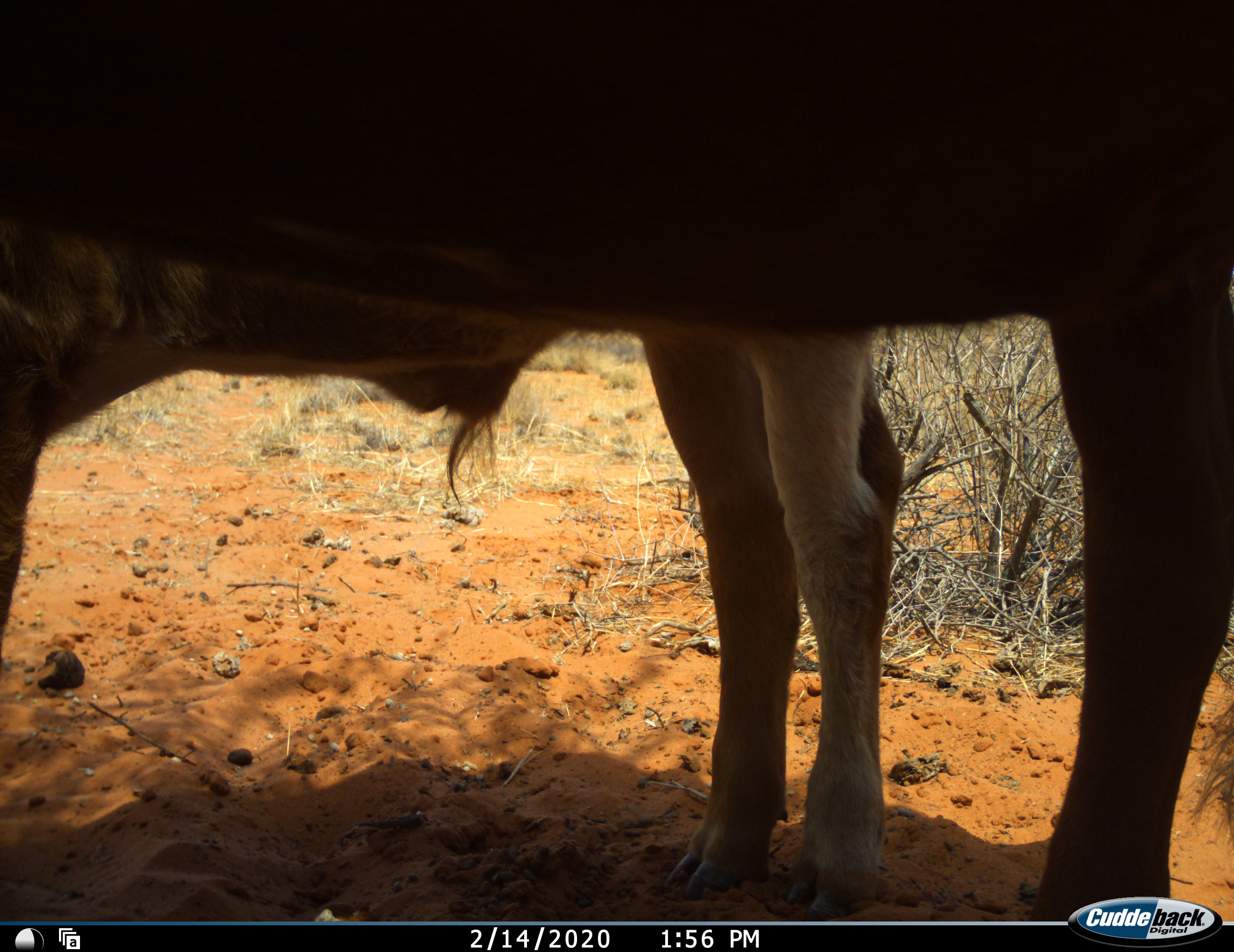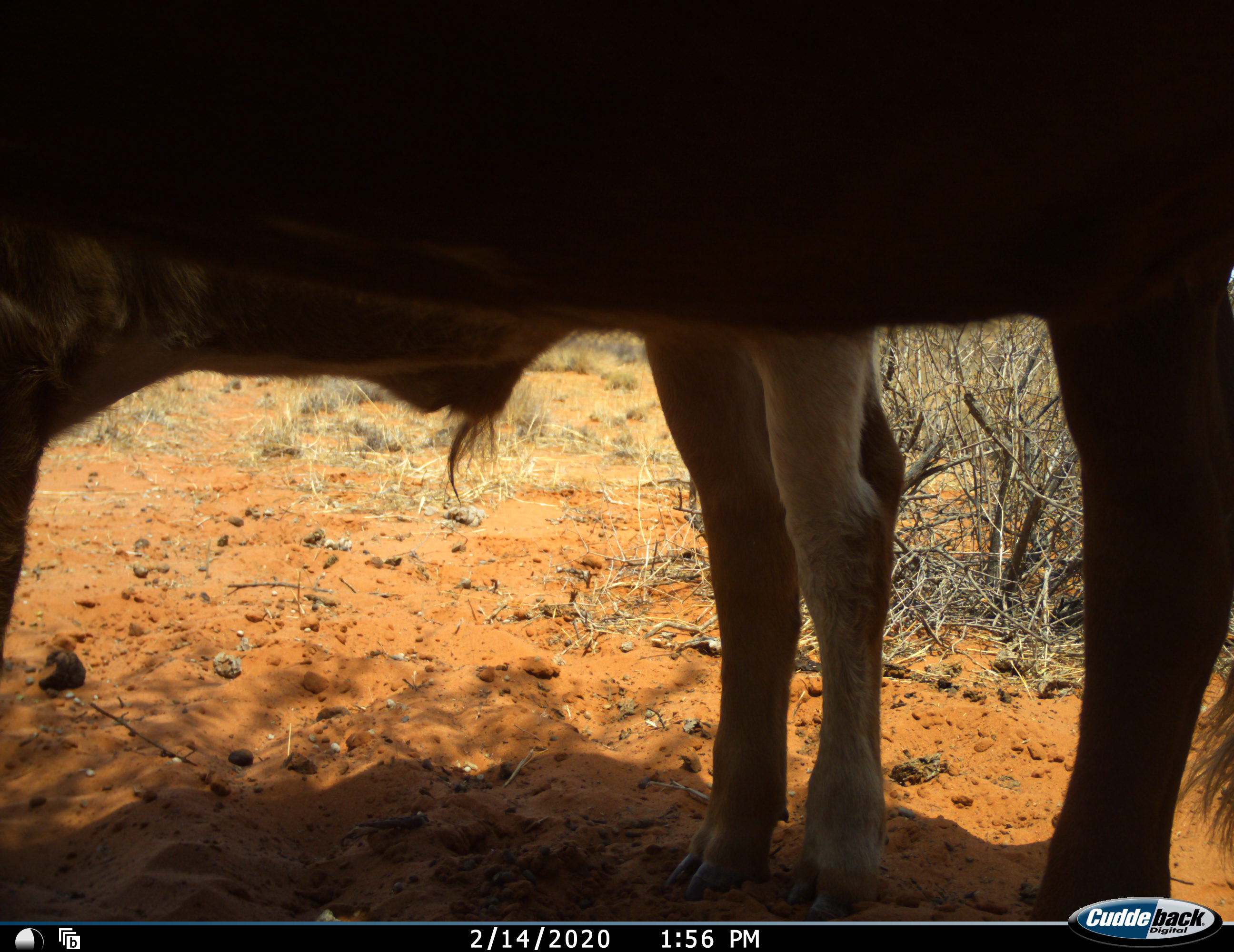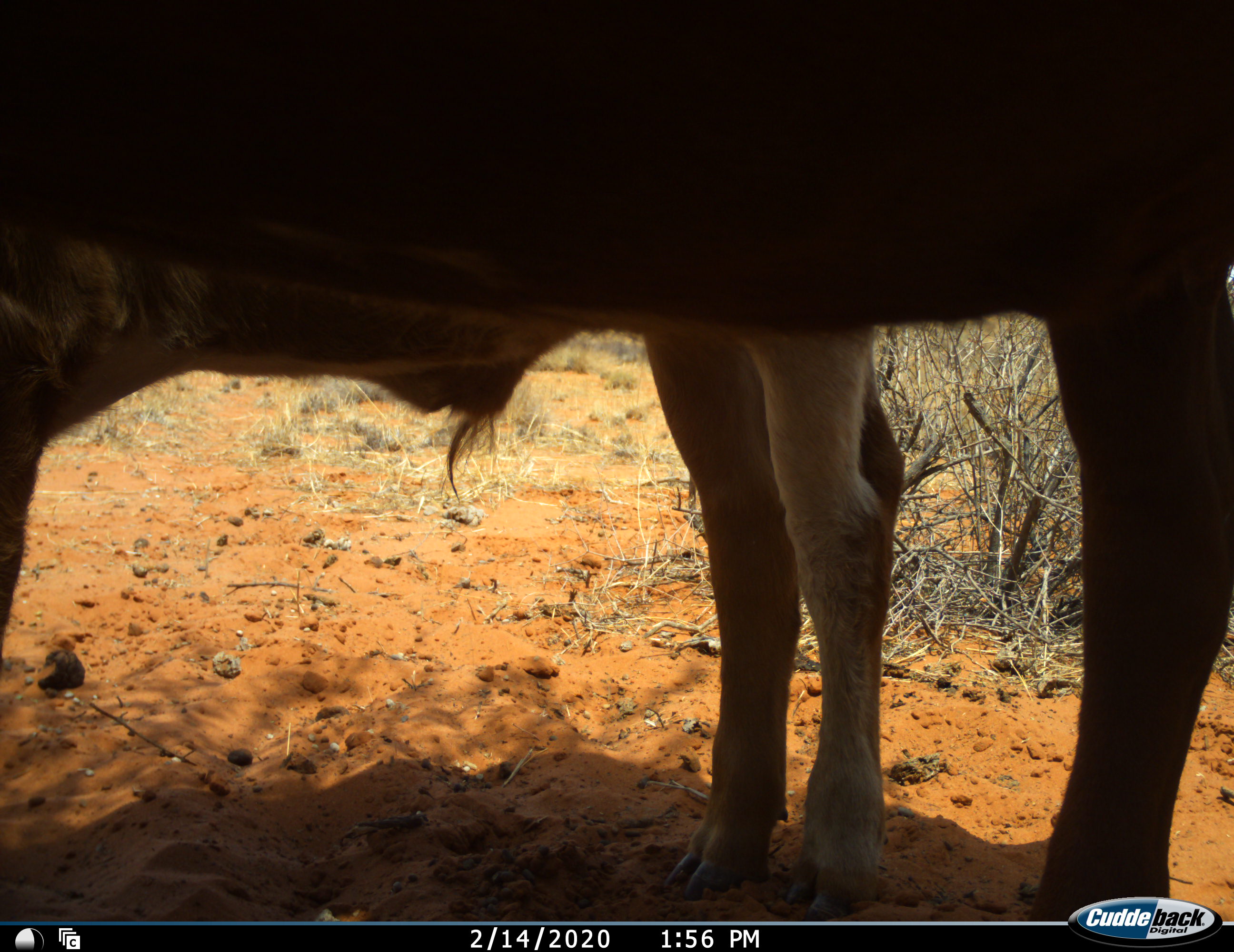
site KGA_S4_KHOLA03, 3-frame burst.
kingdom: Animalia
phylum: Chordata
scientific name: Vertebrata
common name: domestic animal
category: domesticanimal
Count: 2.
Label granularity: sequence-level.